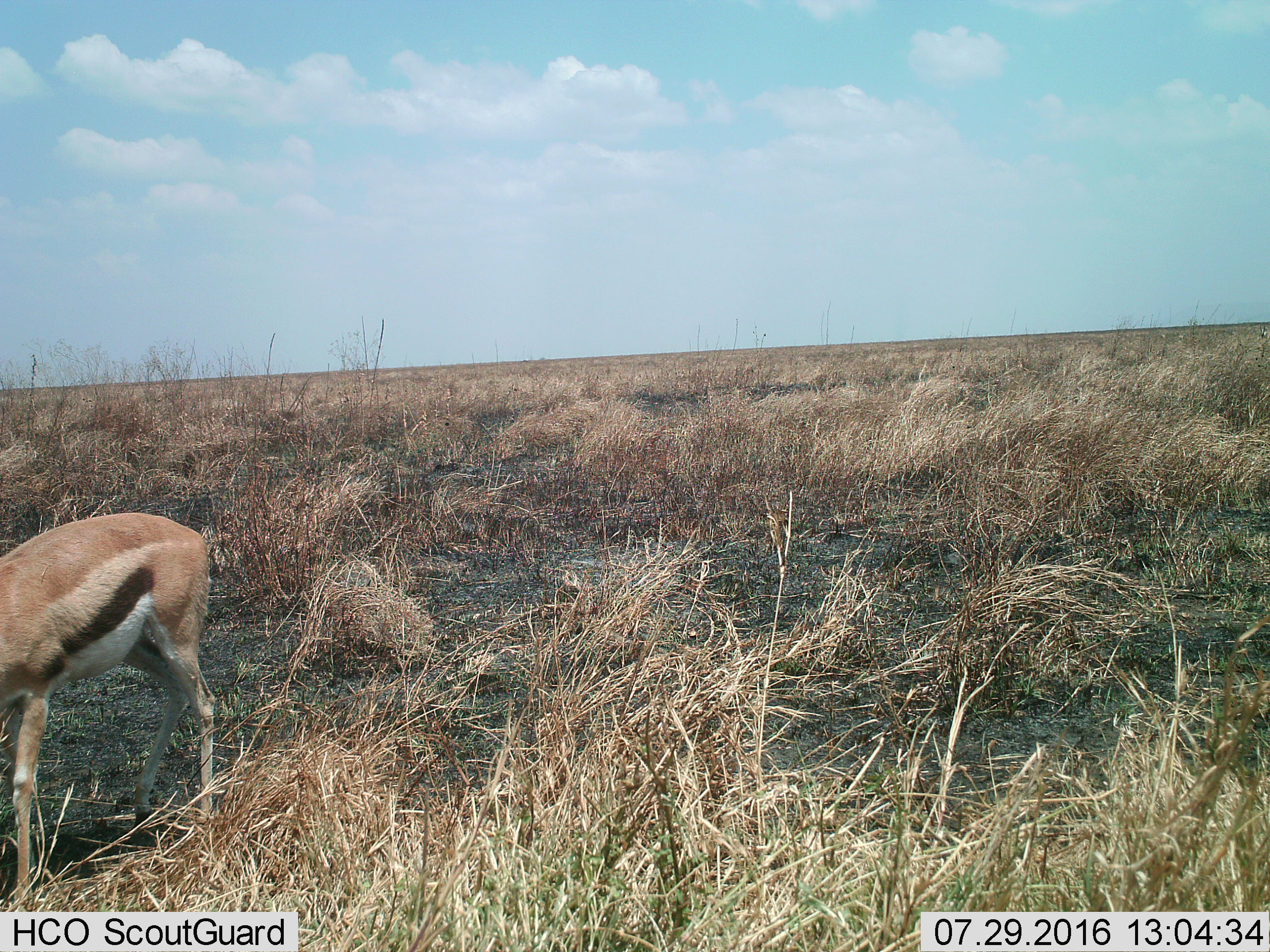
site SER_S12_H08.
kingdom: Animalia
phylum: Chordata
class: Mammalia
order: Artiodactyla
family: Bovidae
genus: Eudorcas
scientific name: Eudorcas thomsonii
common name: thomson's gazelle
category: gazellethomsons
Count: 1.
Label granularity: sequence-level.